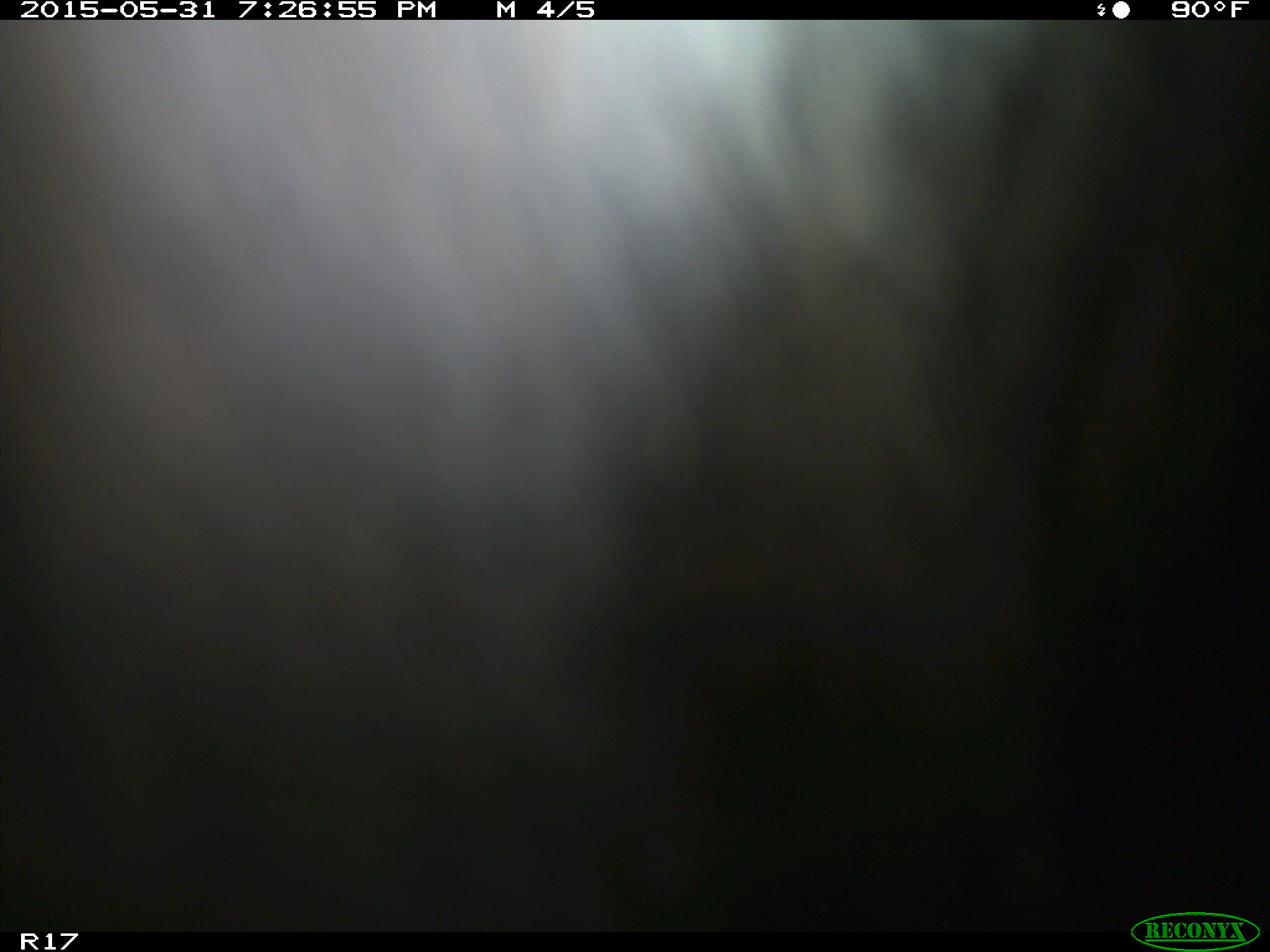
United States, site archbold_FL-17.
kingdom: Animalia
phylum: Chordata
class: Mammalia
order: Artiodactyla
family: Bovidae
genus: Bos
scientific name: Bos taurus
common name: domestic cow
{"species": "Bos taurus (domestic cow)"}